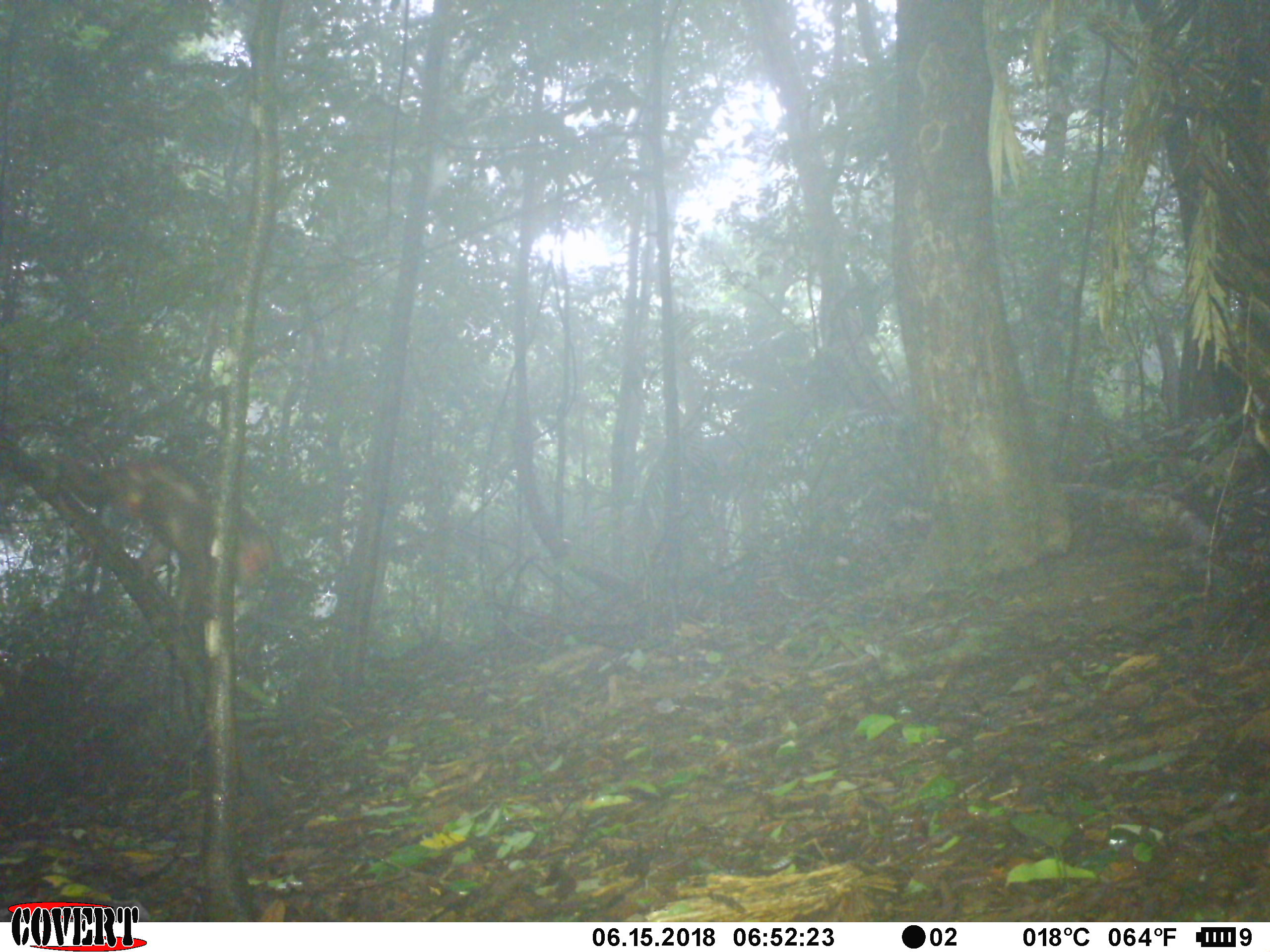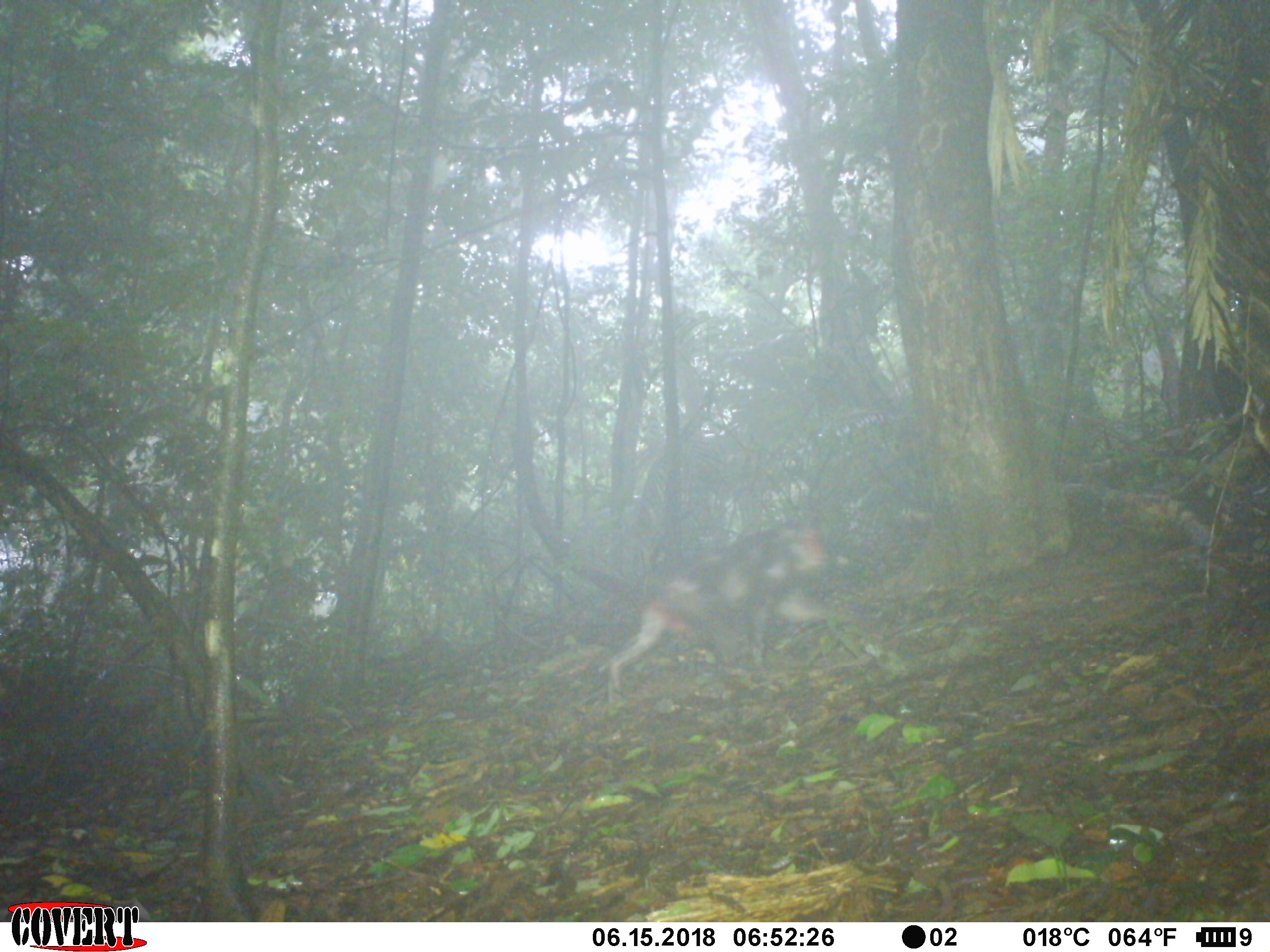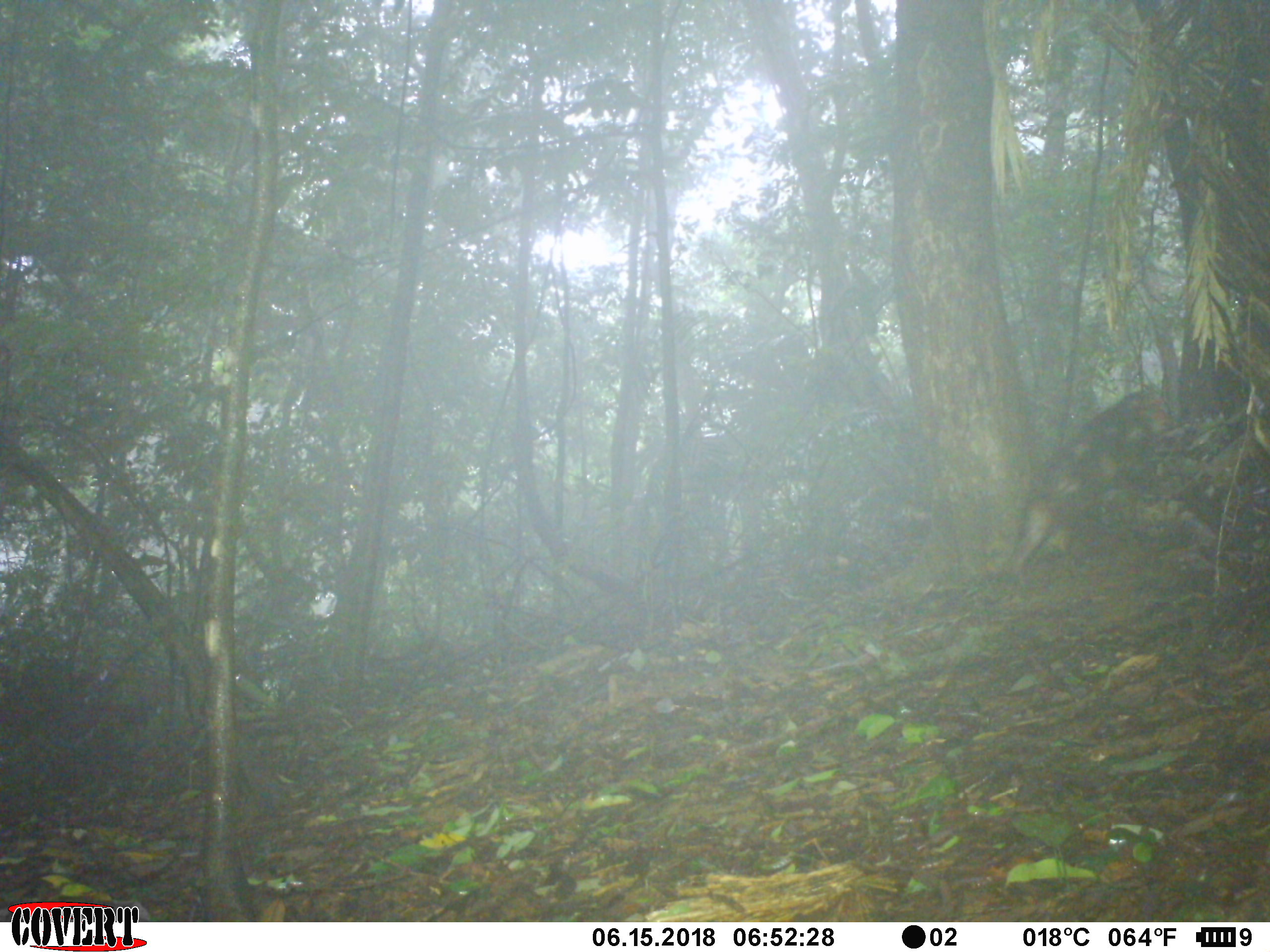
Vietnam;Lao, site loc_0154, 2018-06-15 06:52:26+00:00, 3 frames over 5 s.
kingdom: Animalia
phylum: Chordata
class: Mammalia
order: Primates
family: Cercopithecidae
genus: Macaca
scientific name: Macaca arctoides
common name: stump-tailed macaque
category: stump tailed macaque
Stump tailed macaque (stump-tailed macaque) (Macaca arctoides). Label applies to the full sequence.